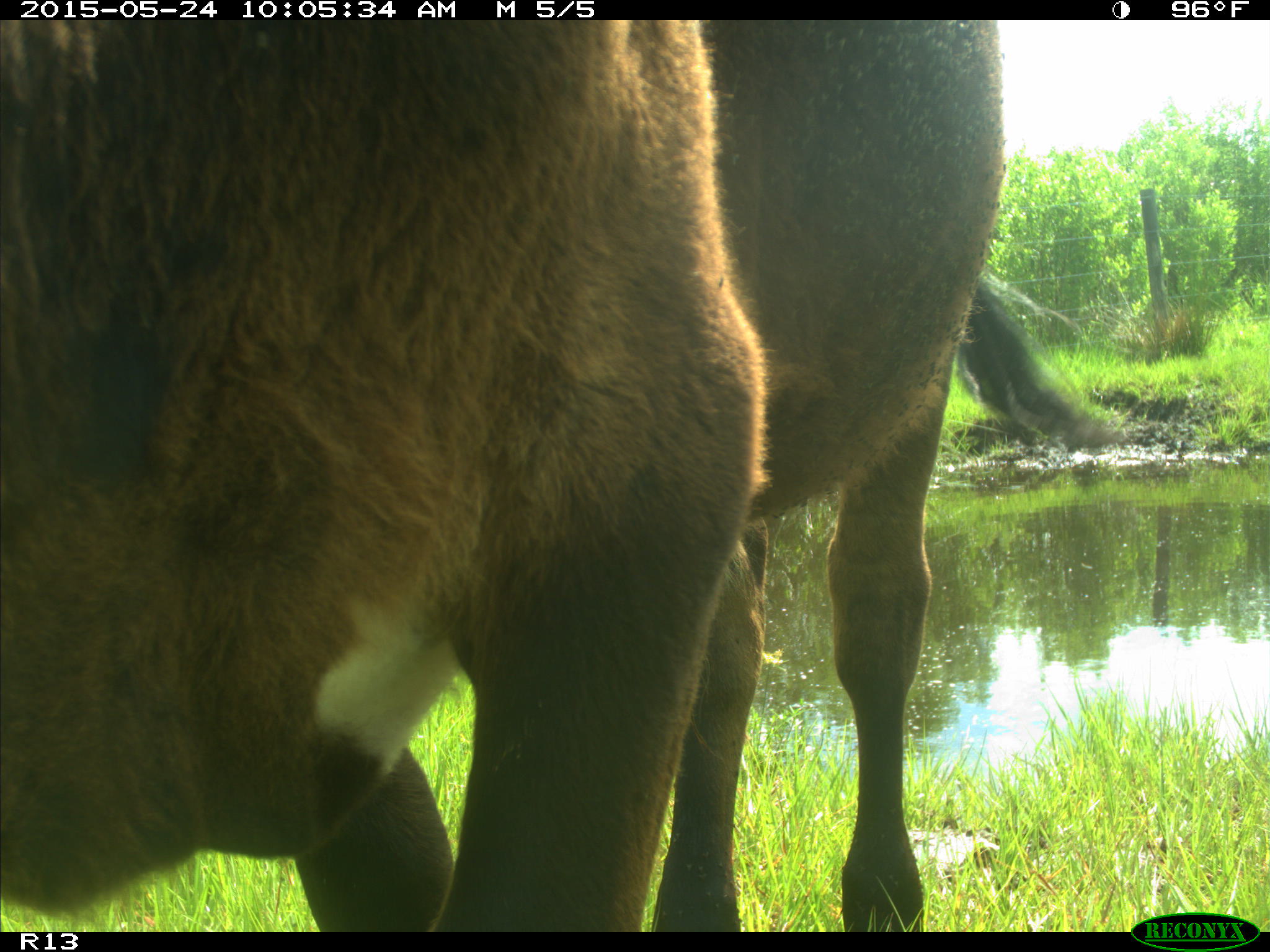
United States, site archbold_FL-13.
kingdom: Animalia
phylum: Chordata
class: Mammalia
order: Artiodactyla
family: Bovidae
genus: Bos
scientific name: Bos taurus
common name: domestic cow